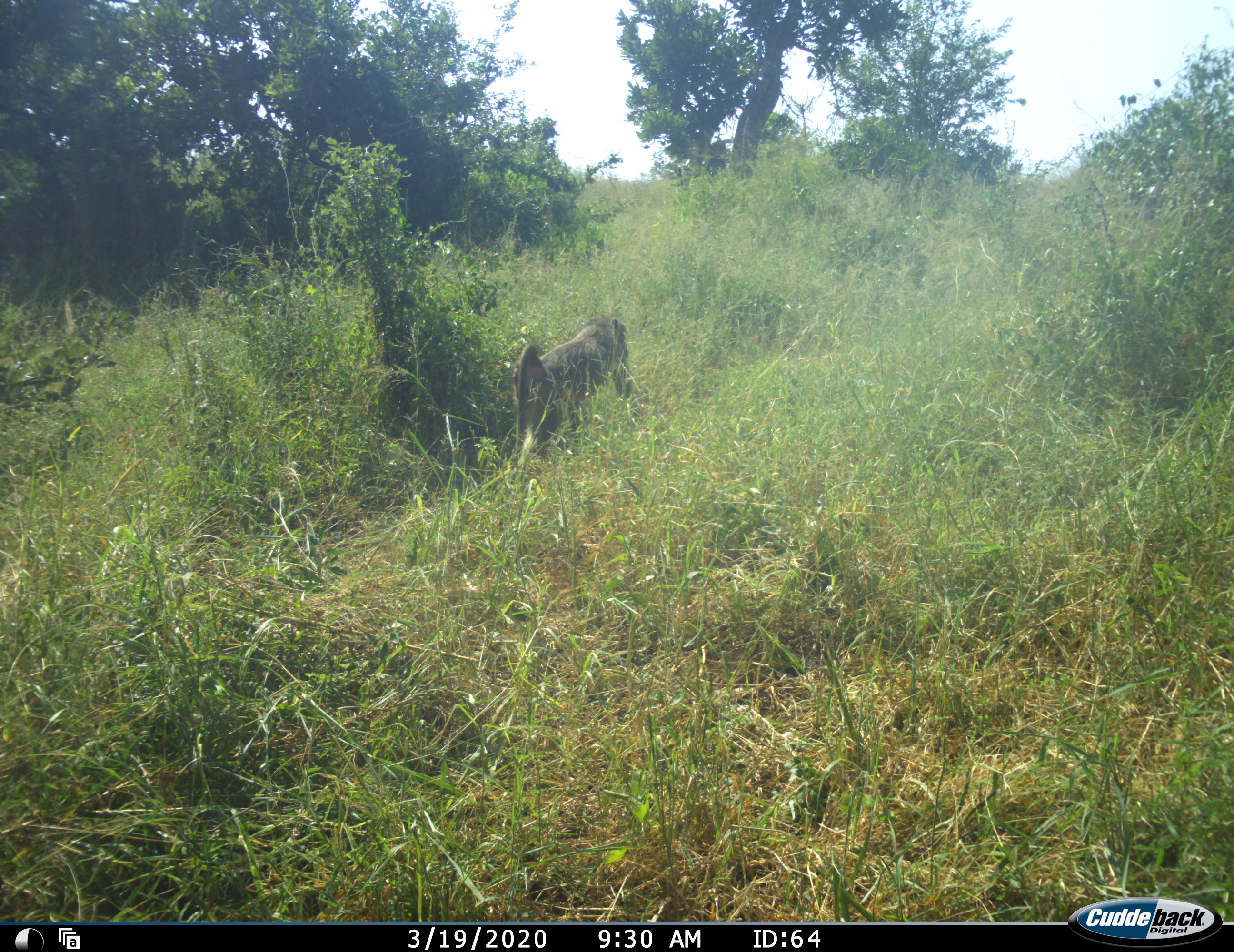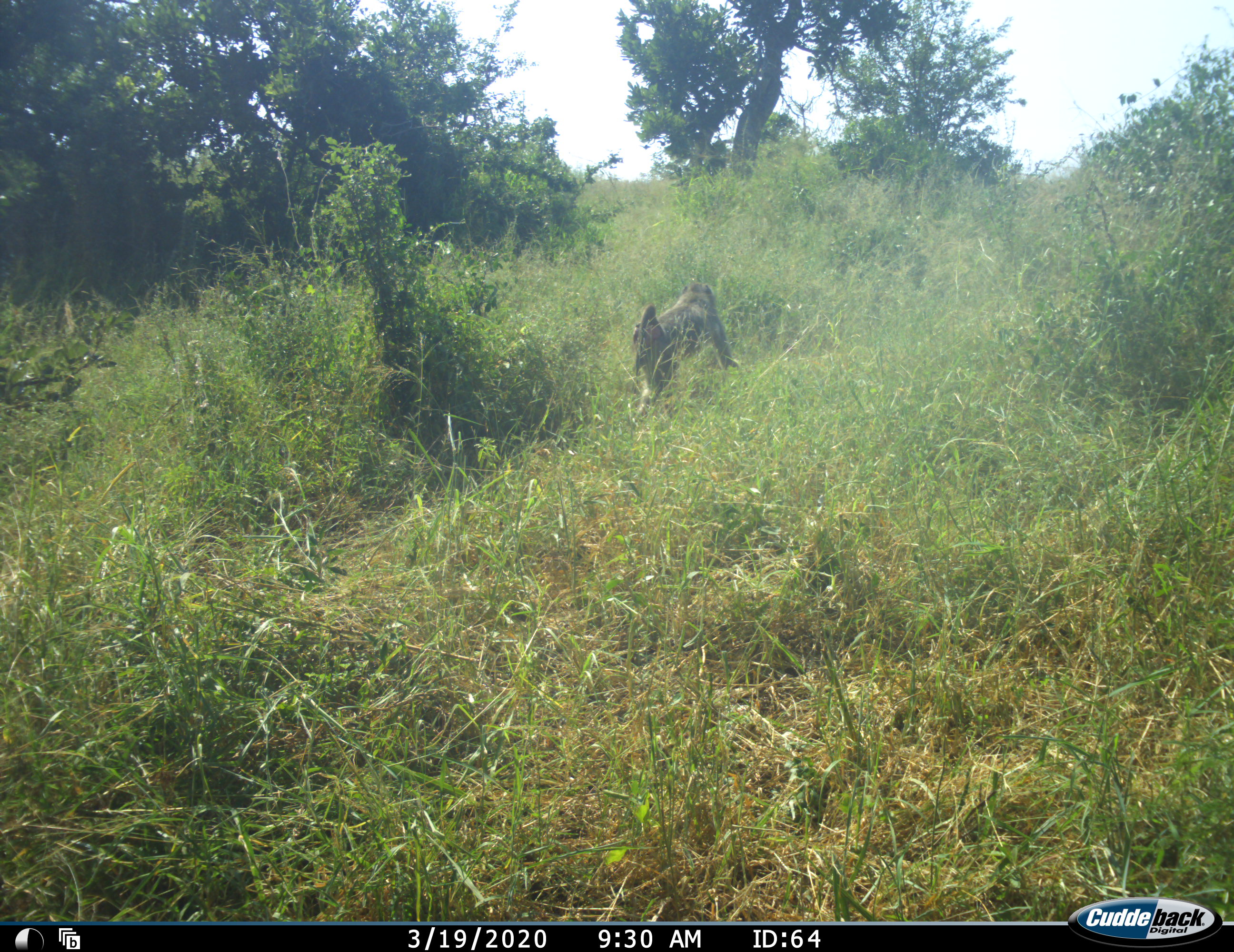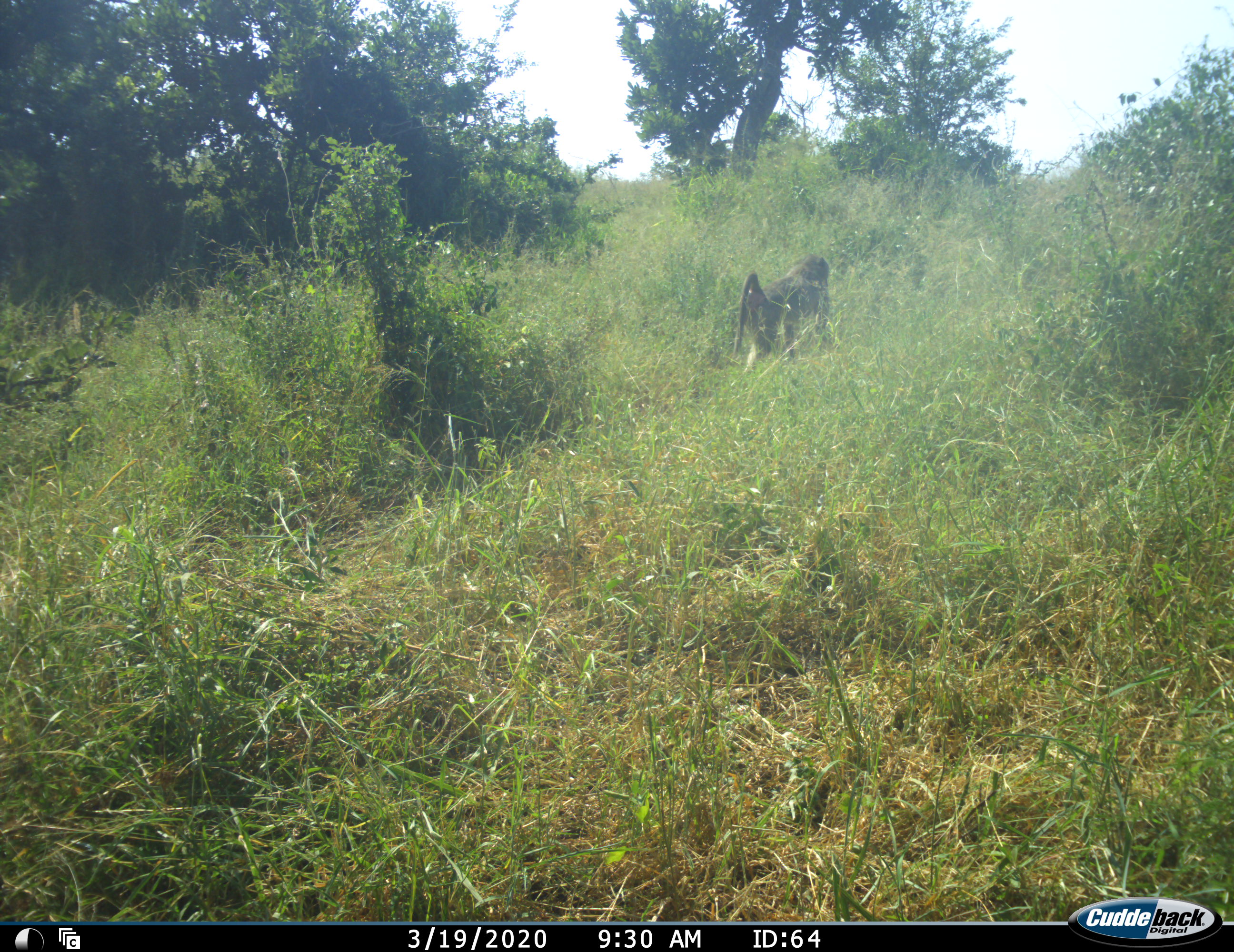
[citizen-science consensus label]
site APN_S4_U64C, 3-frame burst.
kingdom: Animalia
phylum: Chordata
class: Mammalia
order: Primates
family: Cercopithecidae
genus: Papio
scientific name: Papio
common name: baboon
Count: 1.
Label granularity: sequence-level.